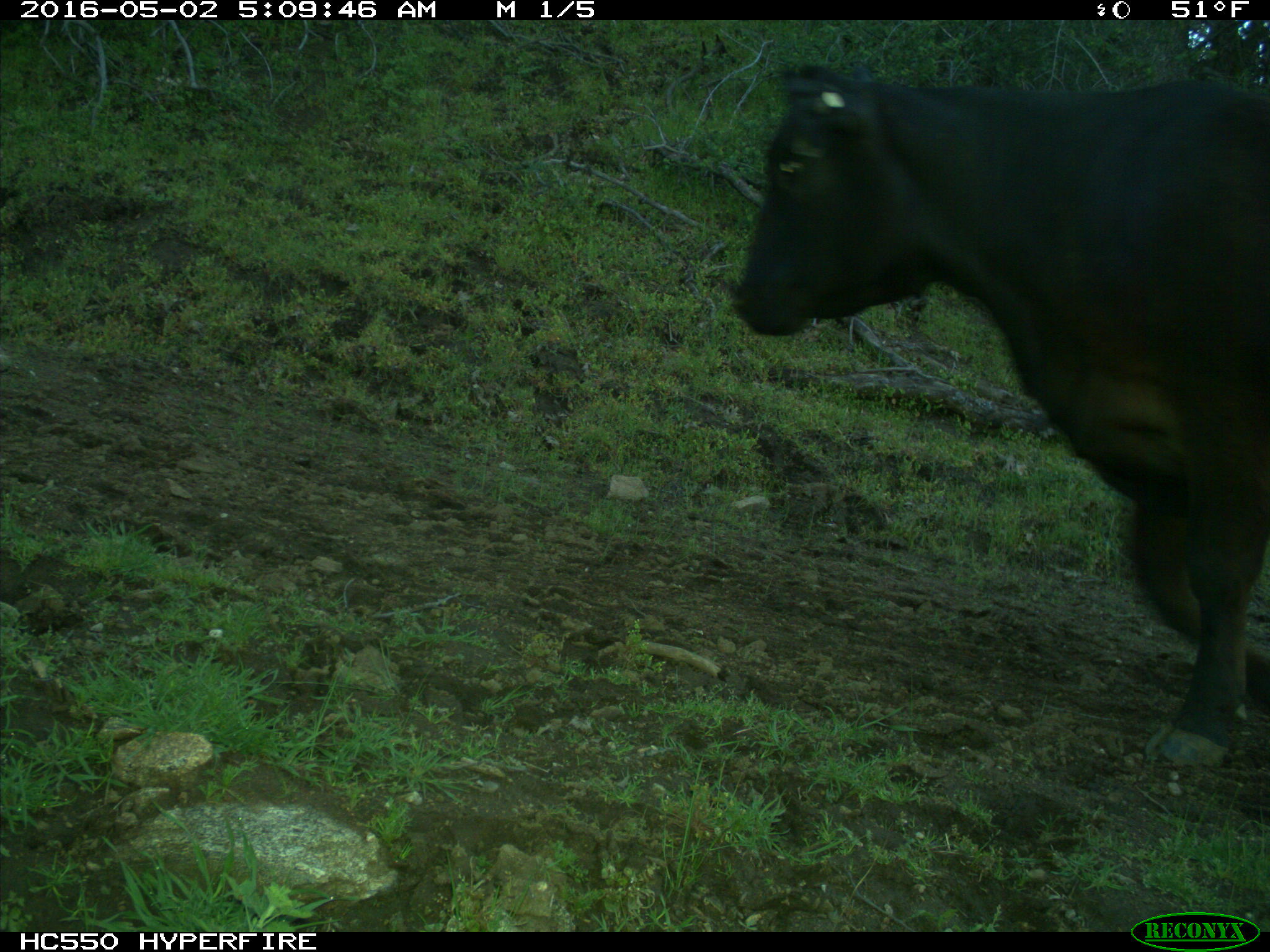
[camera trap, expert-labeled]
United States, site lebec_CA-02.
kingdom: Animalia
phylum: Chordata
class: Mammalia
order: Artiodactyla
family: Bovidae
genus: Bos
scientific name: Bos taurus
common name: domestic cow